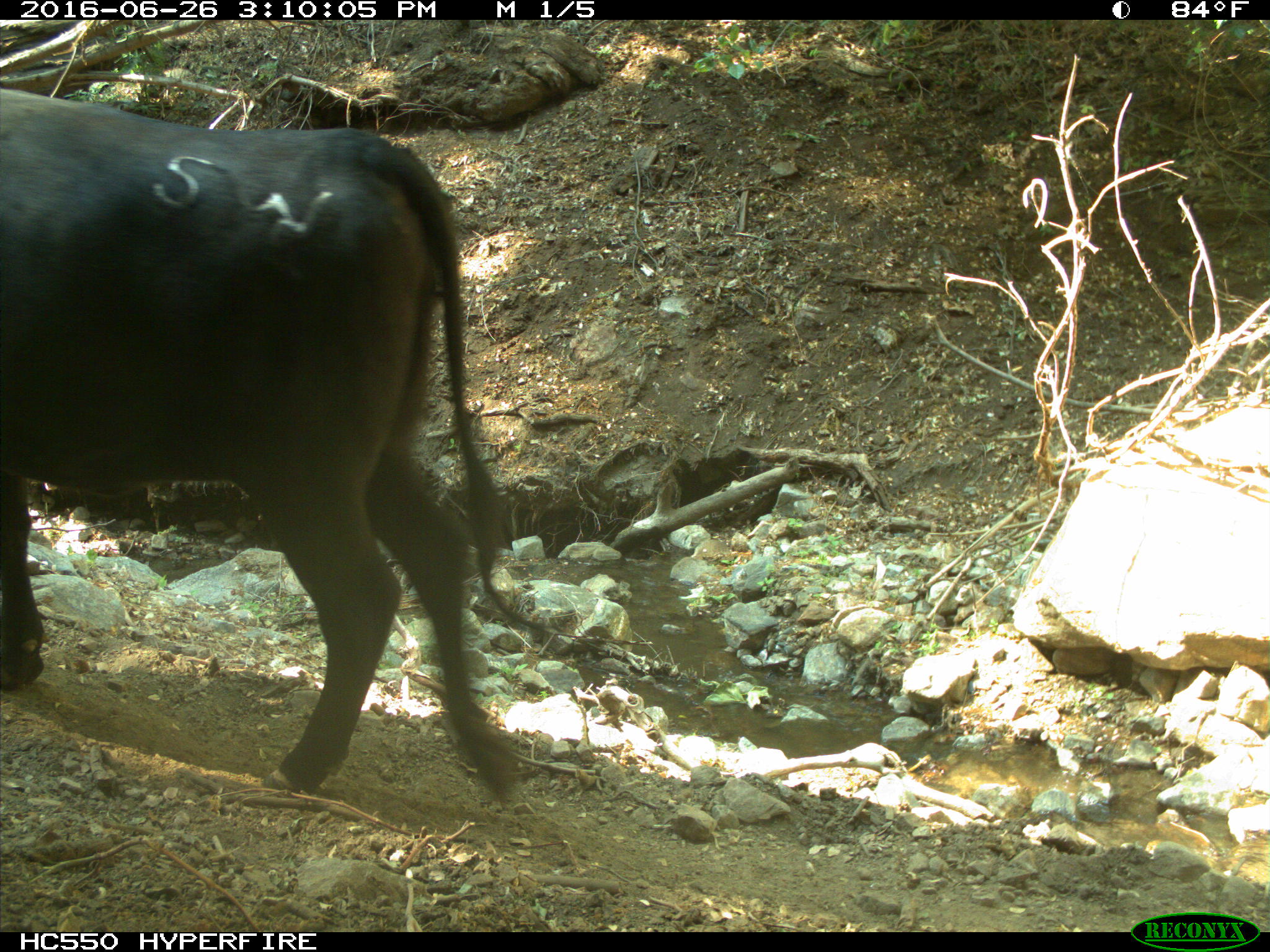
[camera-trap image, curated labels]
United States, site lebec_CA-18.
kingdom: Animalia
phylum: Chordata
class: Mammalia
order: Artiodactyla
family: Bovidae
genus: Bos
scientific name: Bos taurus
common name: domestic cow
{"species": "Bos taurus (domestic cow)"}